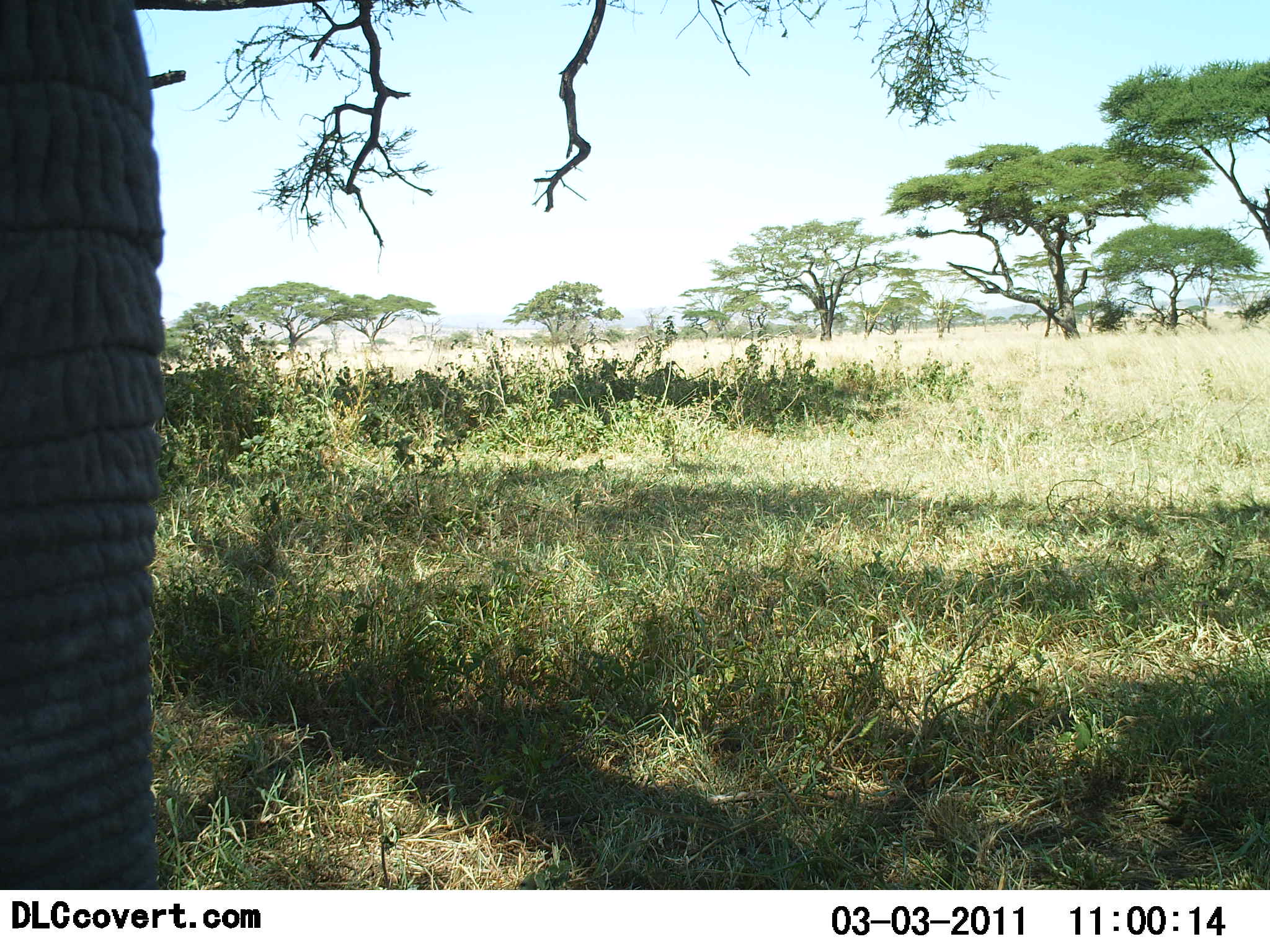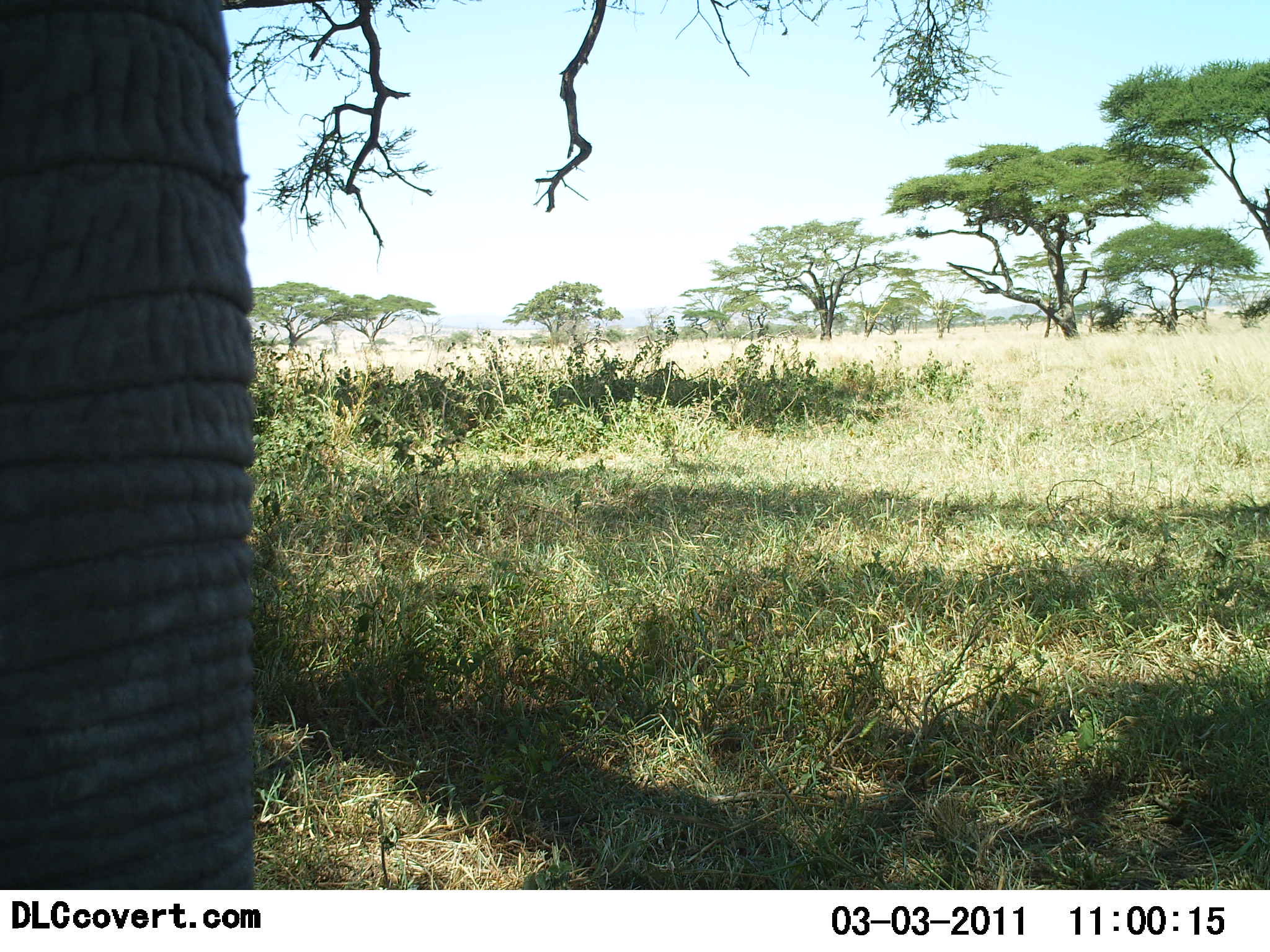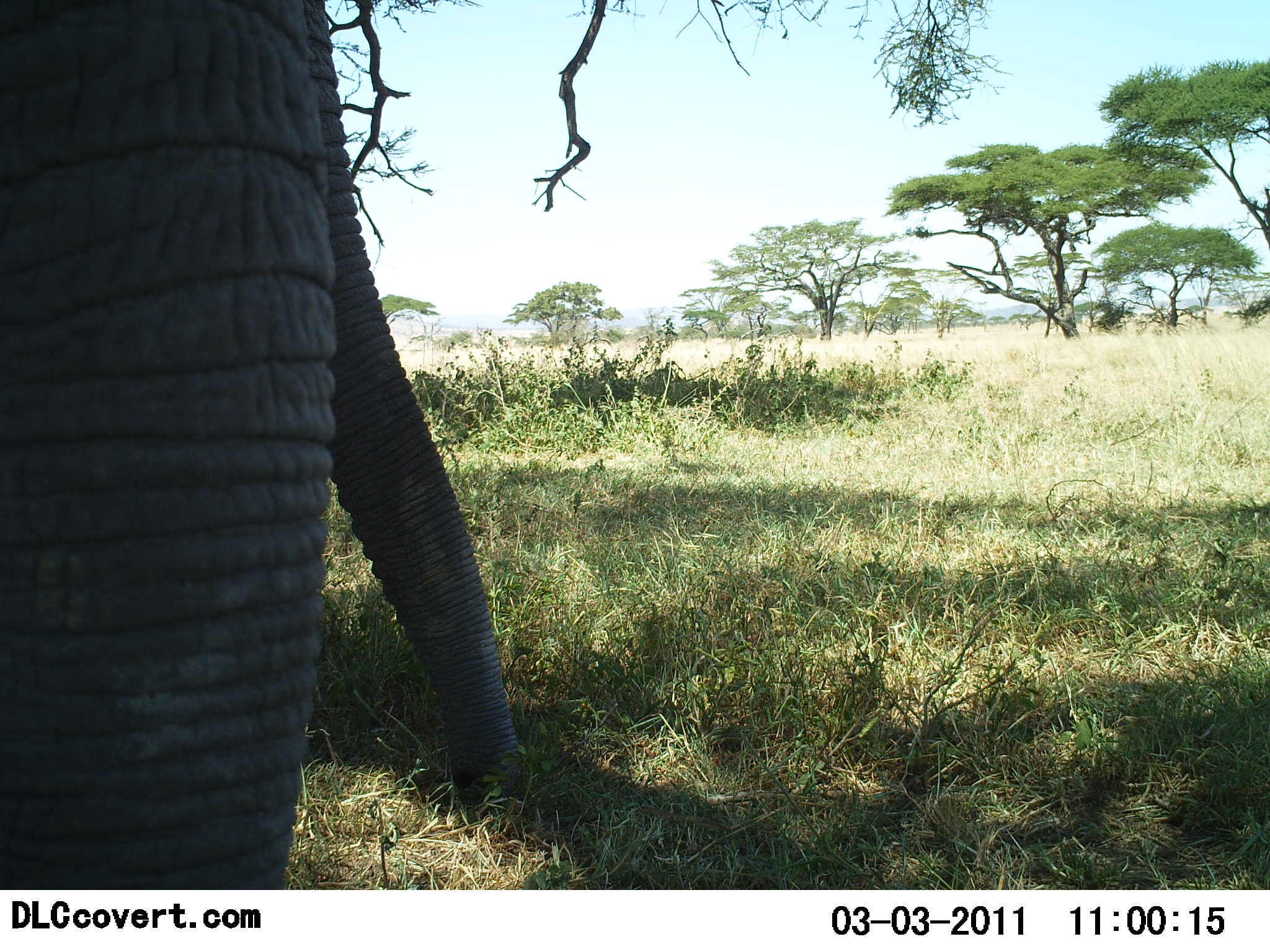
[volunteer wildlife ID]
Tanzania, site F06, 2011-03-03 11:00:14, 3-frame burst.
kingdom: Animalia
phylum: Chordata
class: Mammalia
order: Proboscidea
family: Elephantidae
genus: Loxodonta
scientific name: Loxodonta africana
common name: african bush elephant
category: elephant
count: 1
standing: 83%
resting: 0%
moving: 25%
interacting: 0%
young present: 0%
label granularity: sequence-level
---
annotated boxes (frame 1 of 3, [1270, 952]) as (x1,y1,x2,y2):
animal: (0,2,341,890)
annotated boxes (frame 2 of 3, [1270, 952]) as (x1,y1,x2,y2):
animal: (0,2,302,890)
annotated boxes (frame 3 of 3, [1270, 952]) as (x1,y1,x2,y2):
animal: (0,2,526,892)